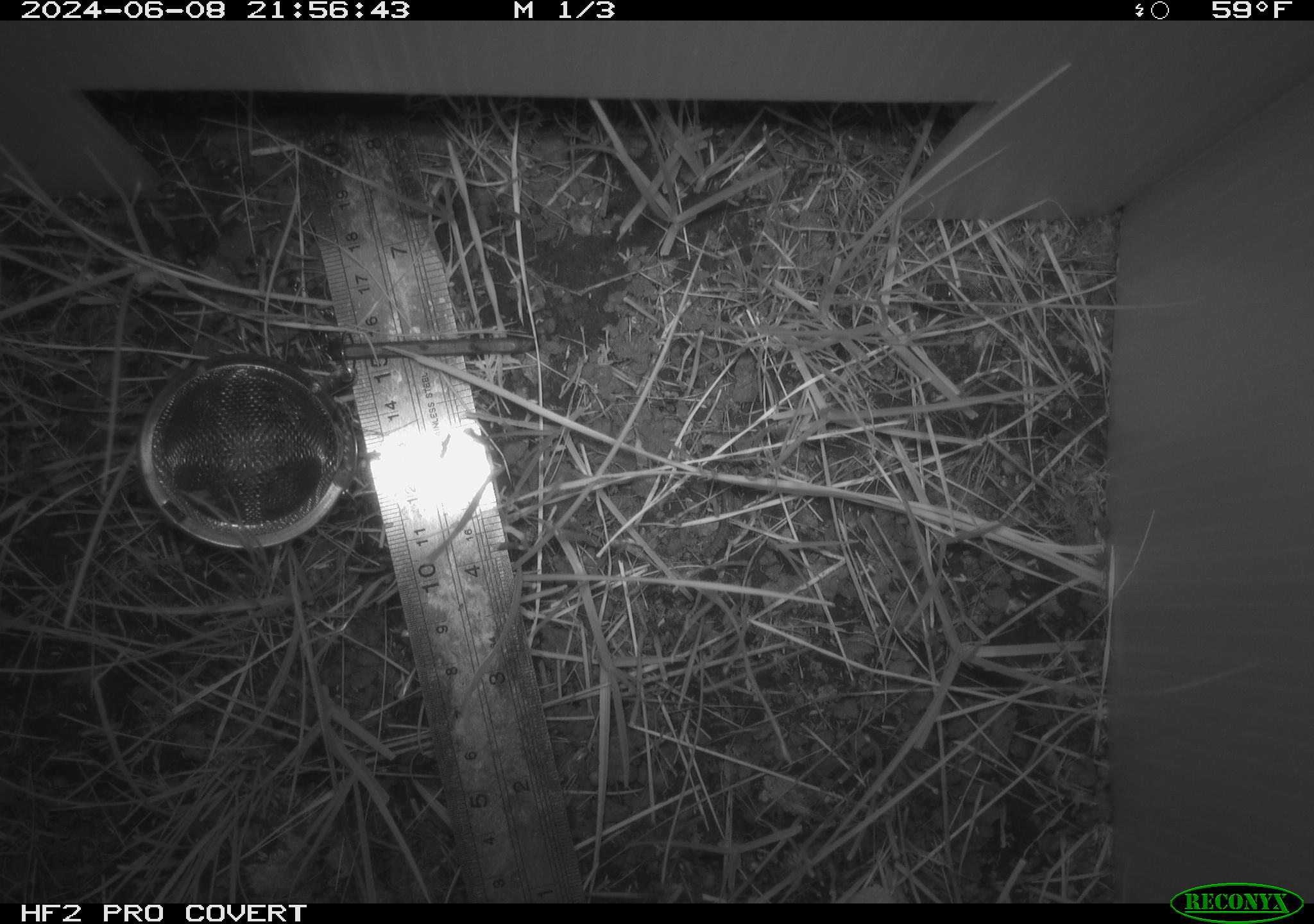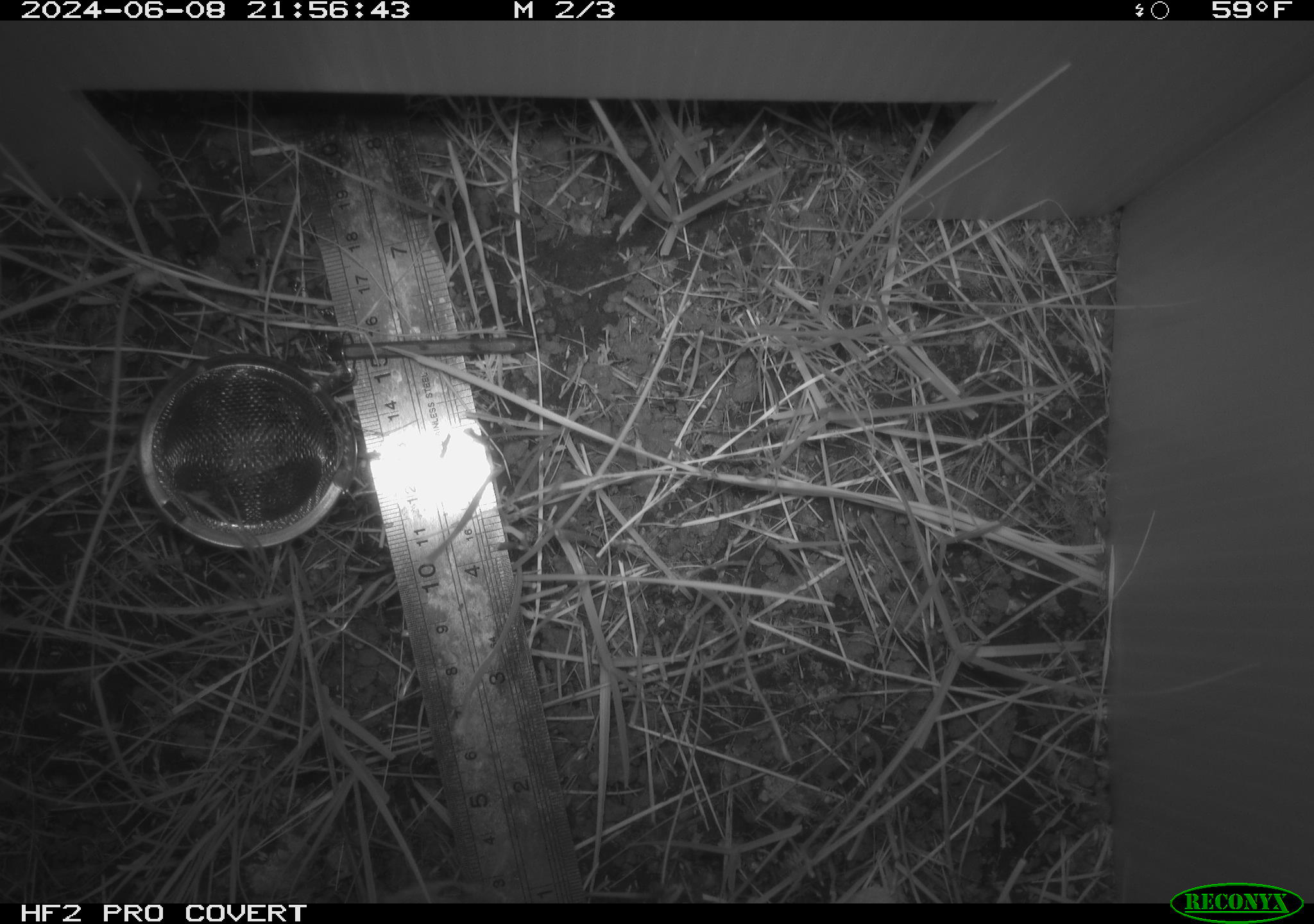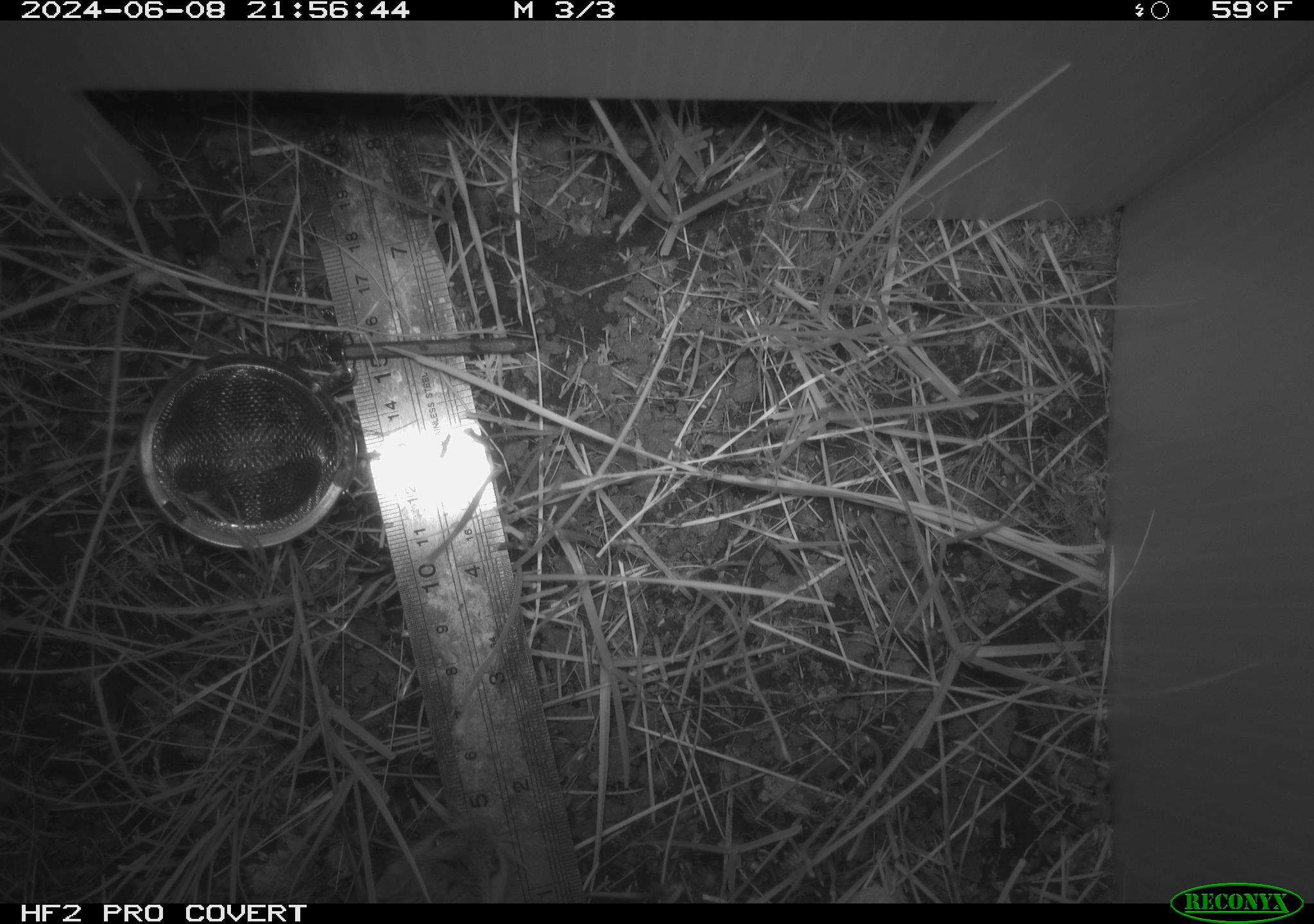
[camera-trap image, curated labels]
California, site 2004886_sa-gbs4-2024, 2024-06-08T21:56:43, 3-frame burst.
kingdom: Animalia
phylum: Chordata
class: Mammalia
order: Rodentia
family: Cricetidae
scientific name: Arvicolinae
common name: voles, lemmings, and muskrats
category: arvicolinae subfamily